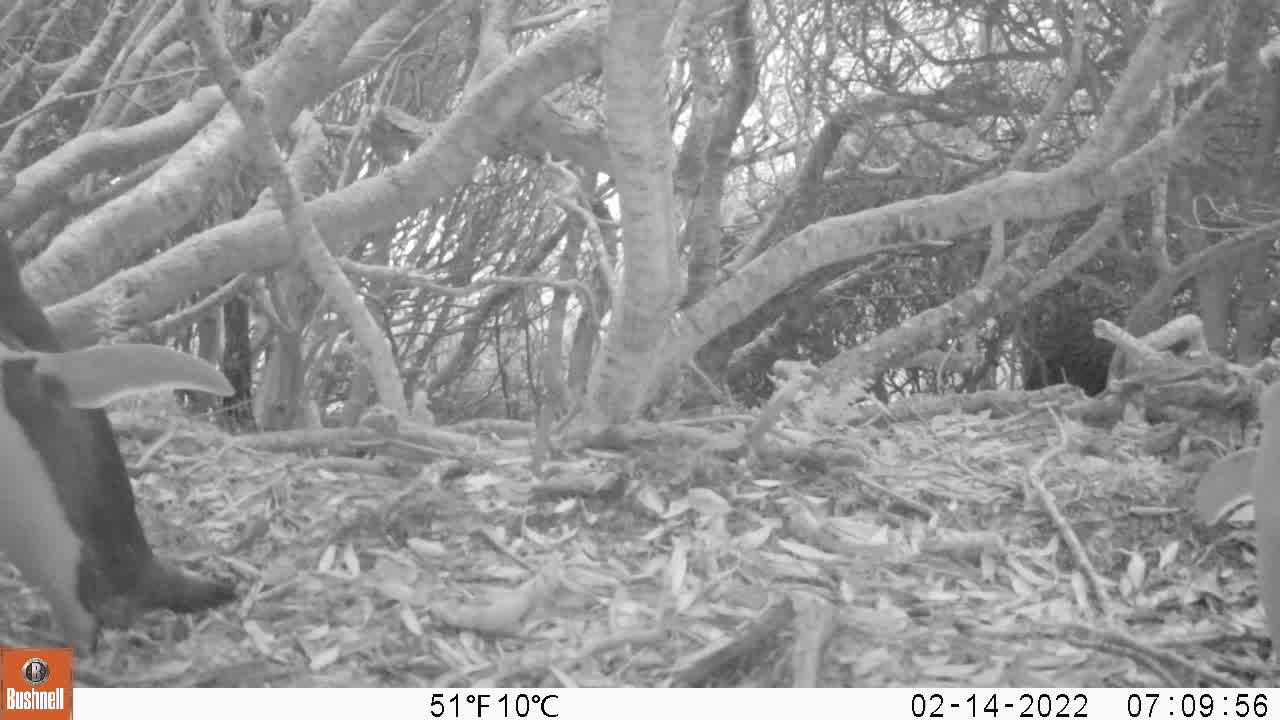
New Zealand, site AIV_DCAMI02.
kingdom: Animalia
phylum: Chordata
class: Aves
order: Sphenisciformes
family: Spheniscidae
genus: Megadyptes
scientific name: Megadyptes antipodes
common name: yellow-eyed penguin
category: yellow eyed penguin